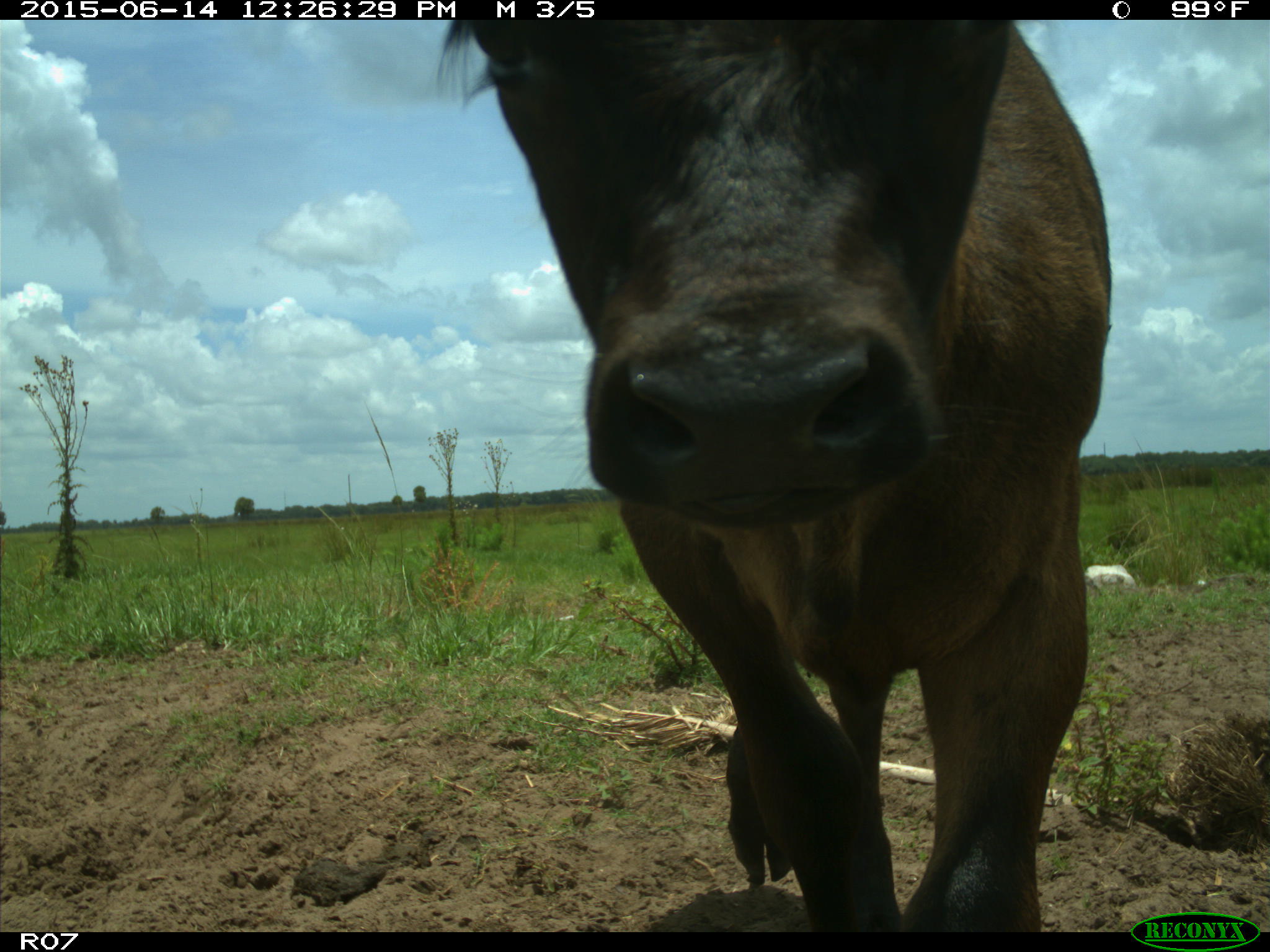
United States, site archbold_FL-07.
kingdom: Animalia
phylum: Chordata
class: Mammalia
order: Artiodactyla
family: Bovidae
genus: Bos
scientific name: Bos taurus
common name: domestic cow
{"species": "Bos taurus (domestic cow)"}